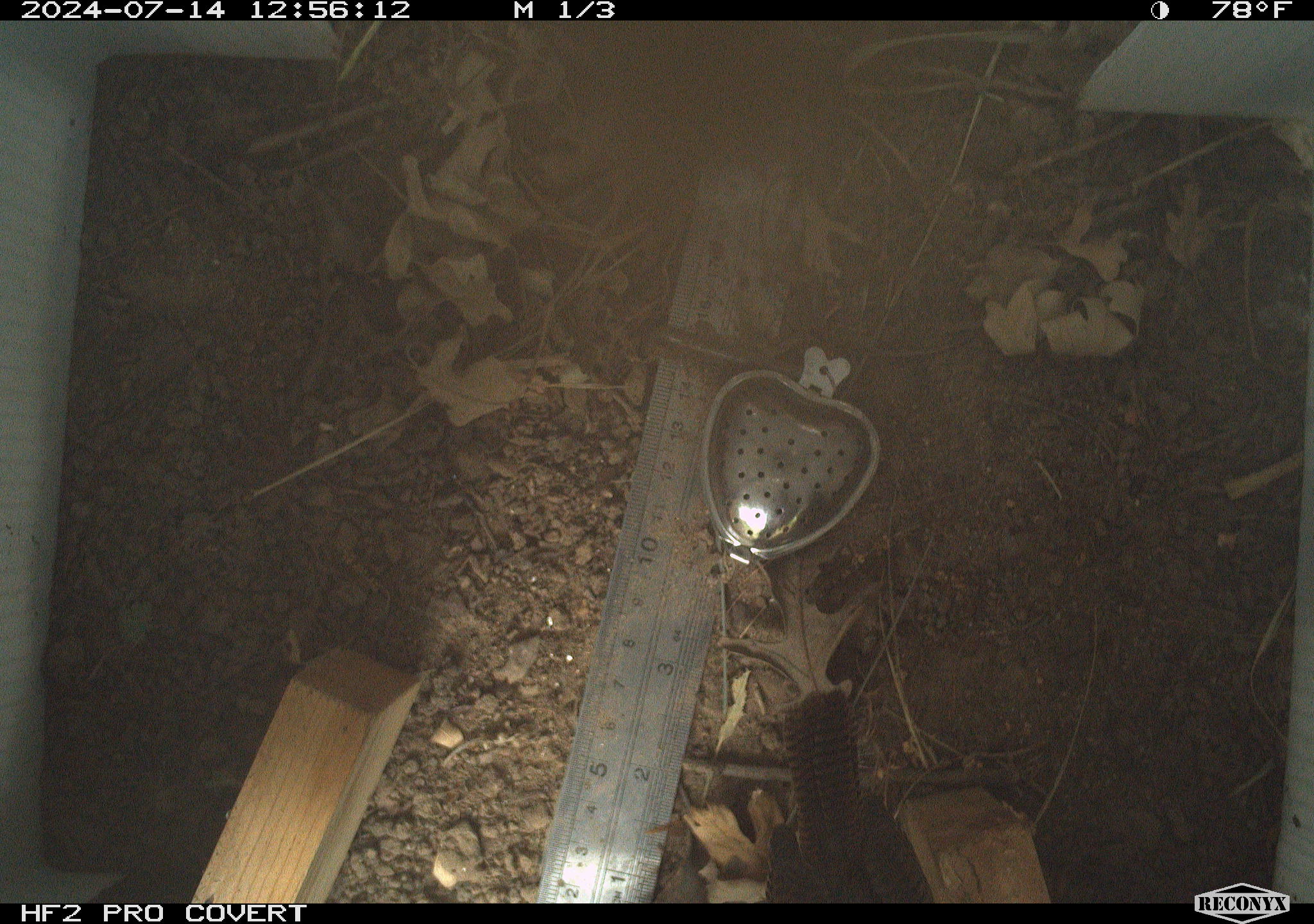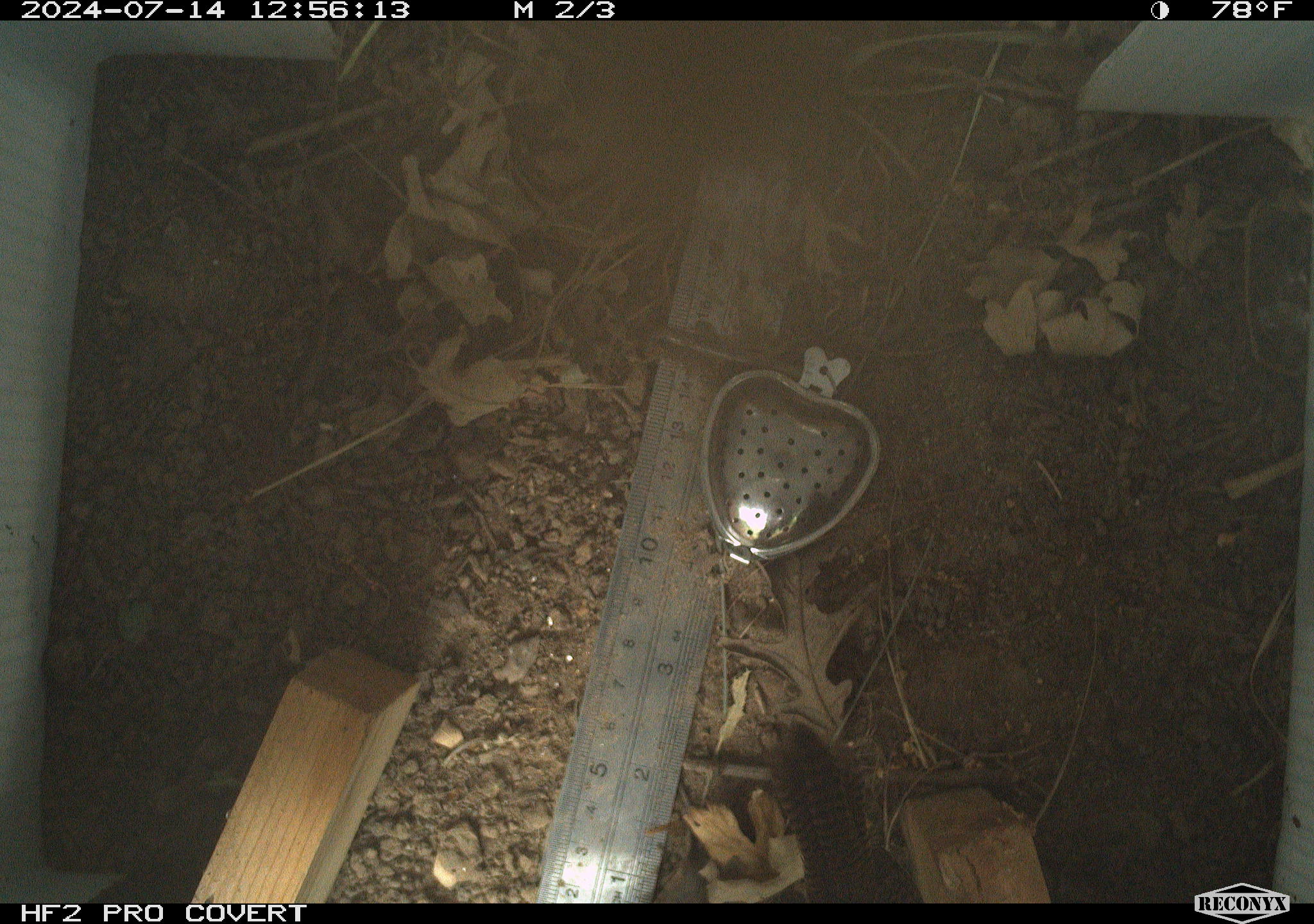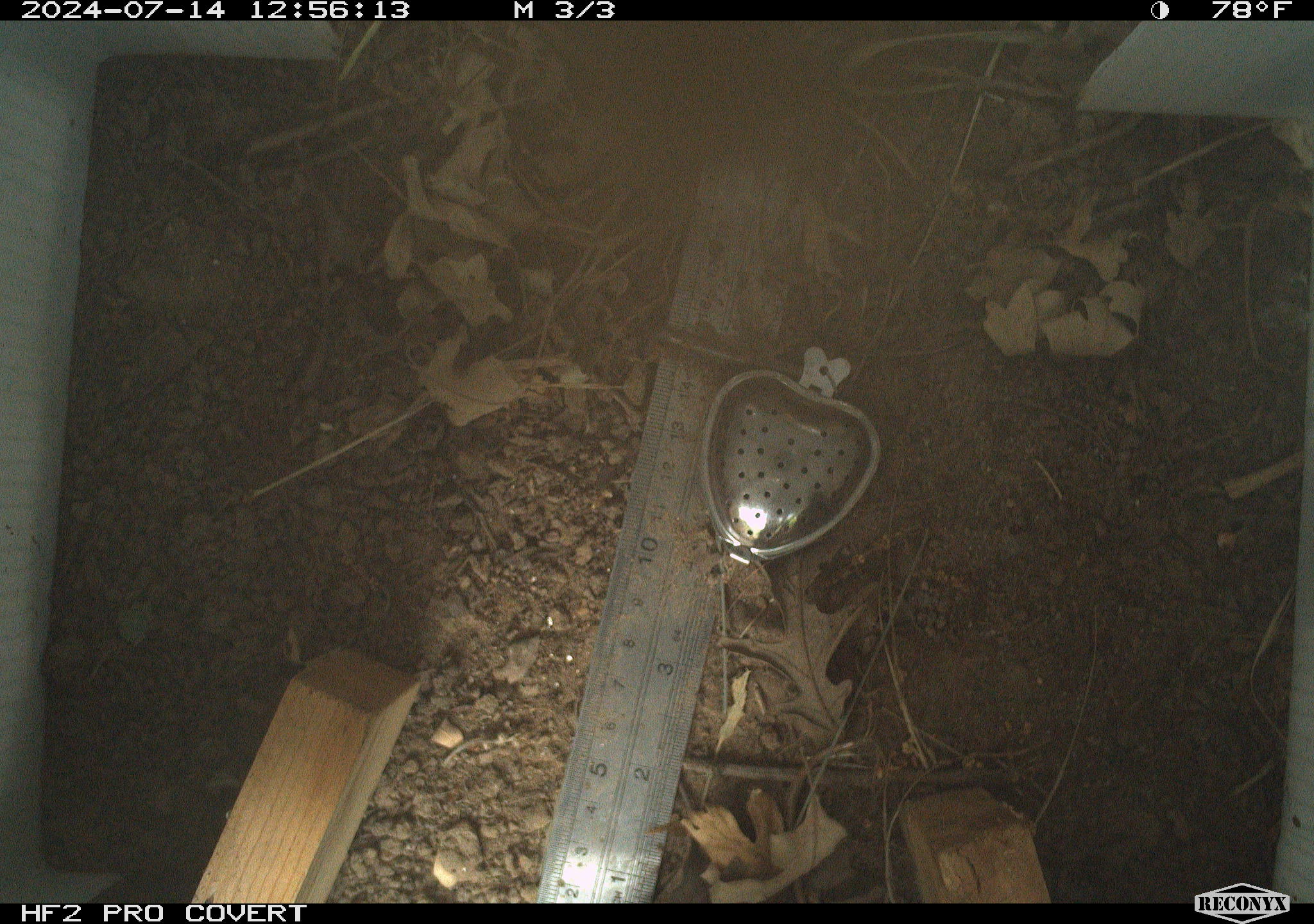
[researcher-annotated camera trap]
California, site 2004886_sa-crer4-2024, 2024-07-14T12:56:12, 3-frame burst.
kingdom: Animalia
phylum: Chordata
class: Aves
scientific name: Aves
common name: bird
Bird (Aves).